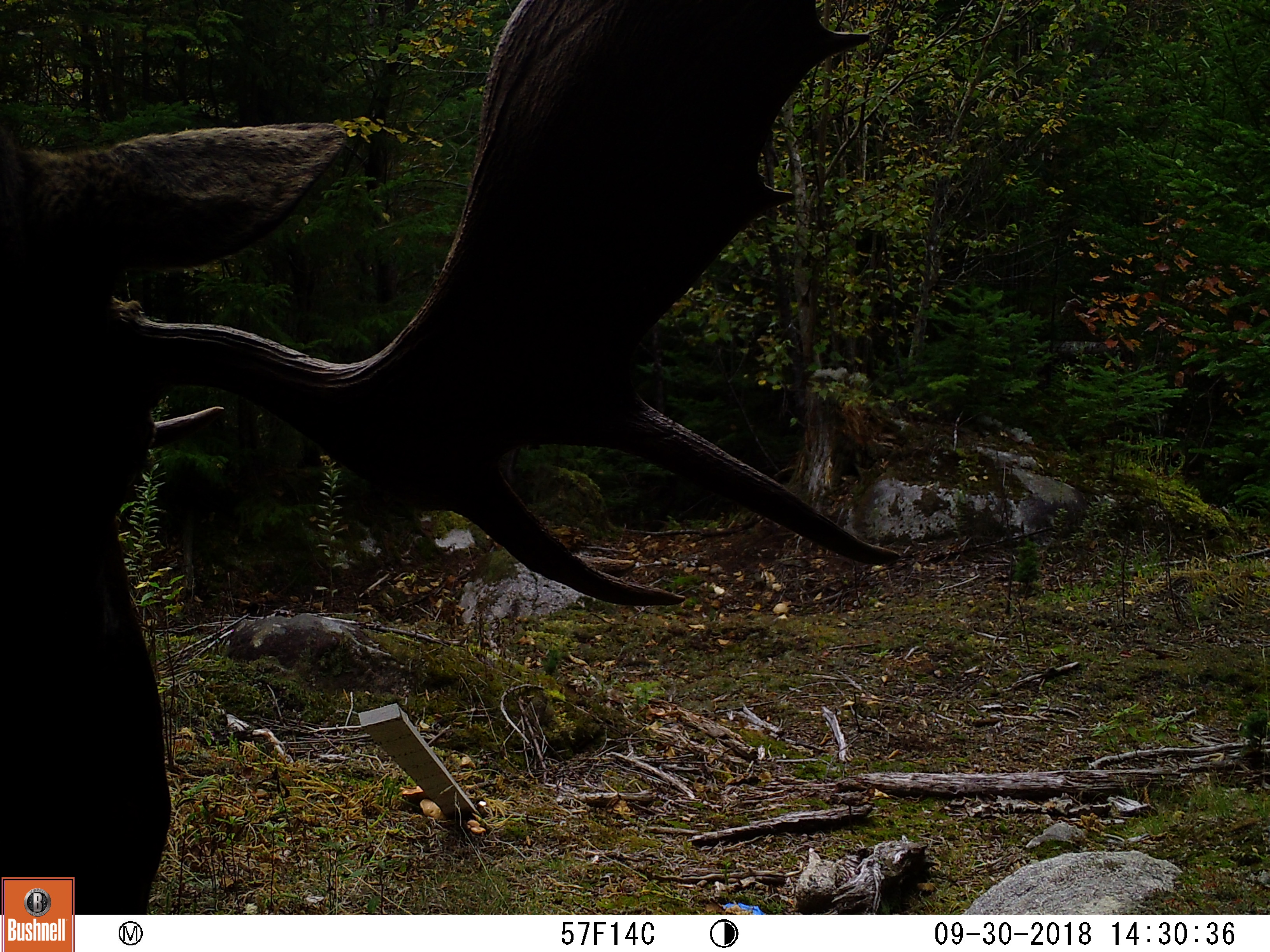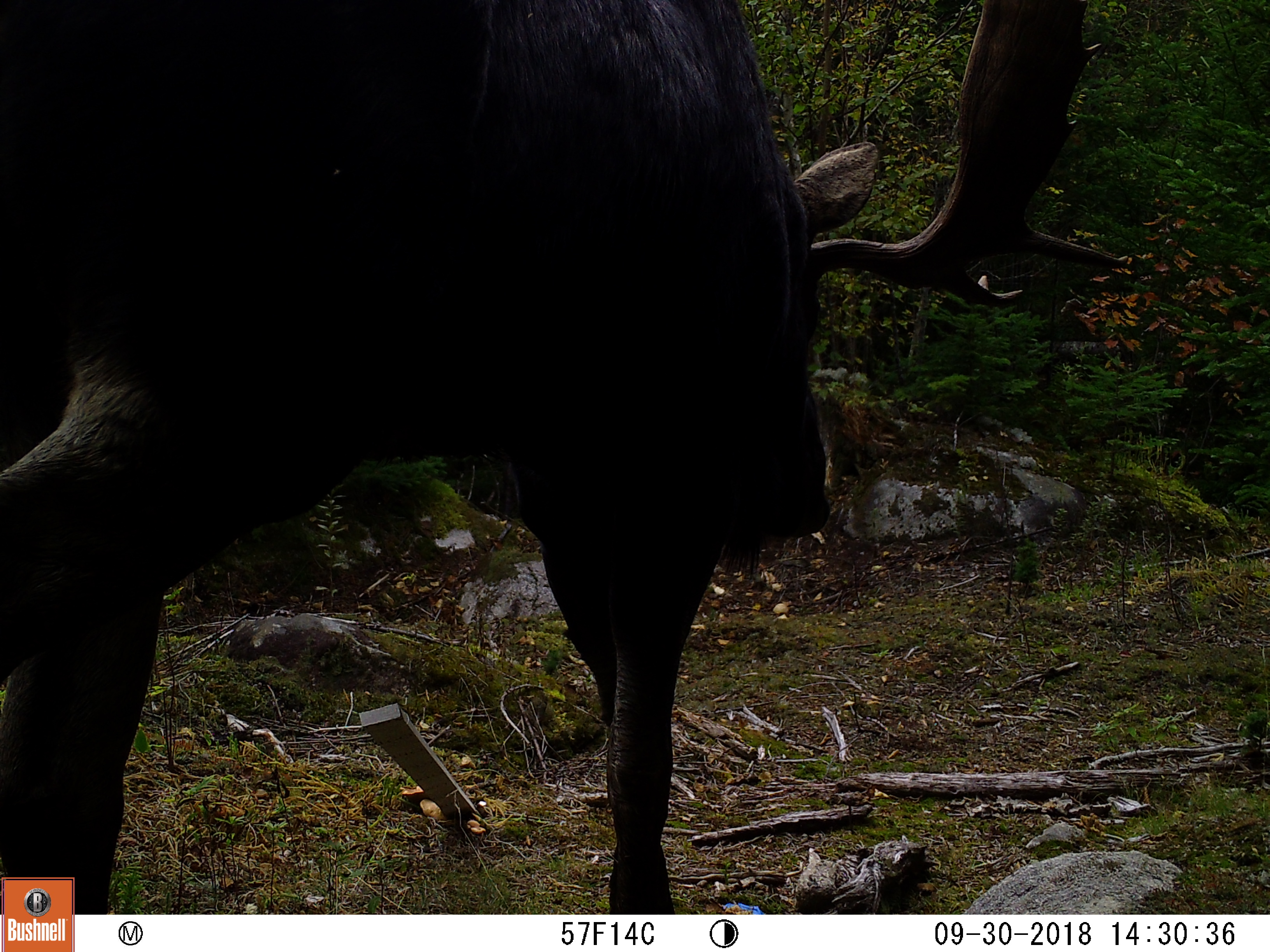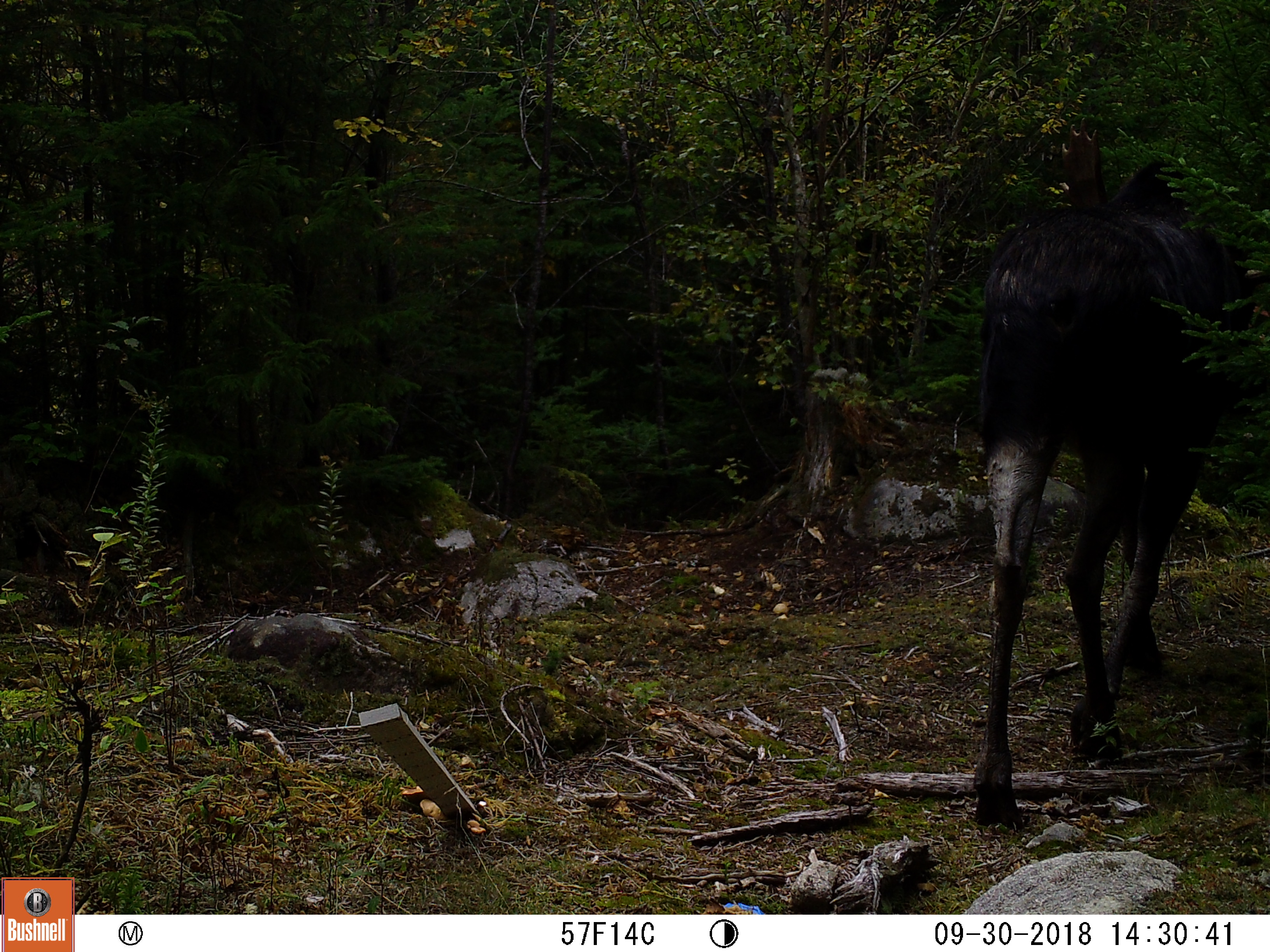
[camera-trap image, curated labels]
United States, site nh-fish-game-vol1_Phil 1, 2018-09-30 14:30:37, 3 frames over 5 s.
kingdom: Animalia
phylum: Chordata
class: Mammalia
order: Artiodactyla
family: Cervidae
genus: Alces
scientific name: Alces alces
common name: moose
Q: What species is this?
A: Moose (Alces alces).